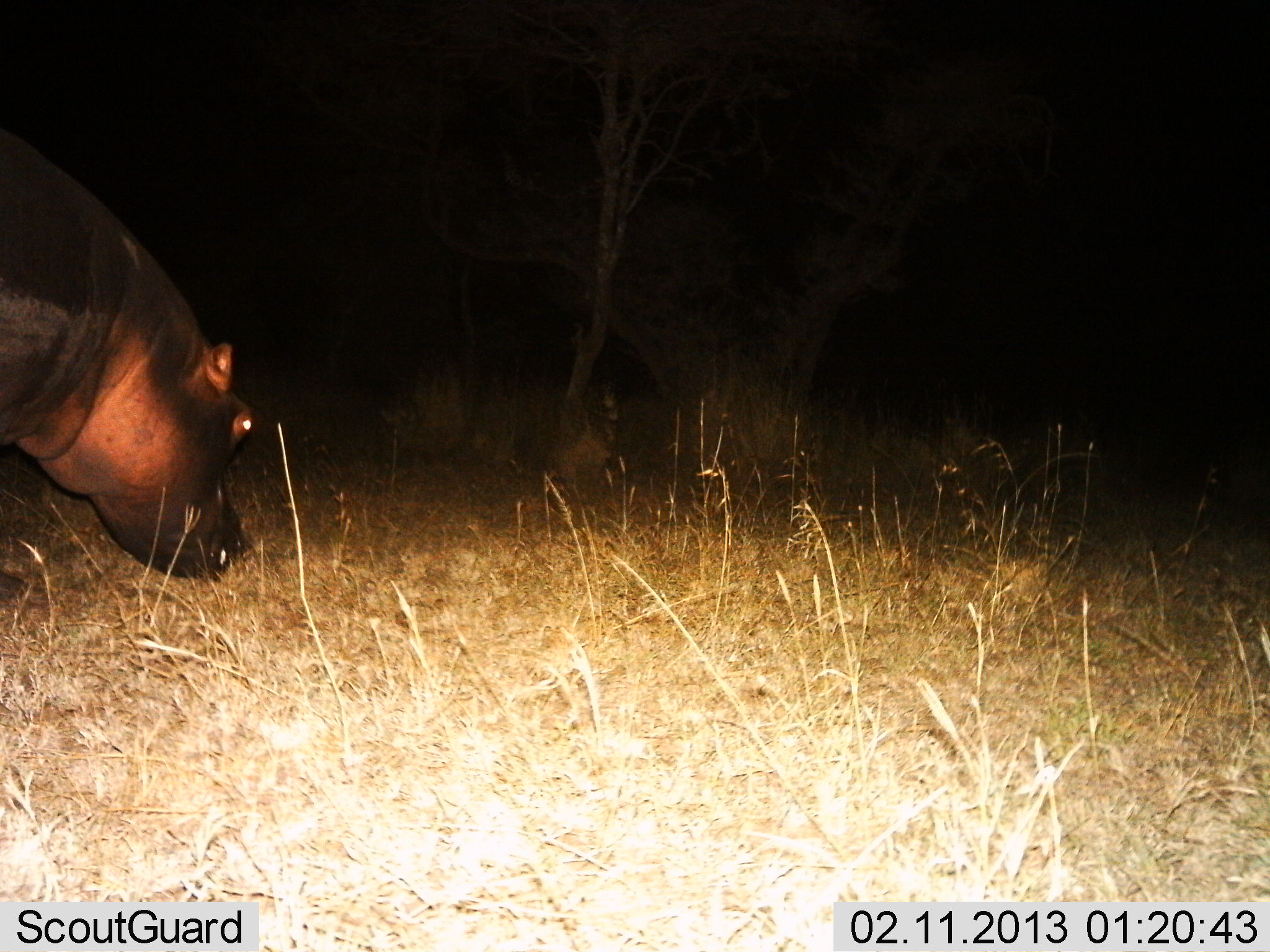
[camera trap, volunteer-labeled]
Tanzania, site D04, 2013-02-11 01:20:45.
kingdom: Animalia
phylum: Chordata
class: Mammalia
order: Artiodactyla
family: Hippopotamidae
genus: Hippopotamus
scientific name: Hippopotamus amphibius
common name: hippopotamus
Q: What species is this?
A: Hippopotamus (Hippopotamus amphibius).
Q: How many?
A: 1.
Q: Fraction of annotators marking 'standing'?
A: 32%.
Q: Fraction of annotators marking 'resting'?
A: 0%.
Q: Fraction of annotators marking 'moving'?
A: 18%.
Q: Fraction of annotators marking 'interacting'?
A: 0%.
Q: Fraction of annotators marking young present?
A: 0%.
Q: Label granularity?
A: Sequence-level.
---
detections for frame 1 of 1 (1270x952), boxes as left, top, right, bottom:
animal: 0, 138, 253, 616